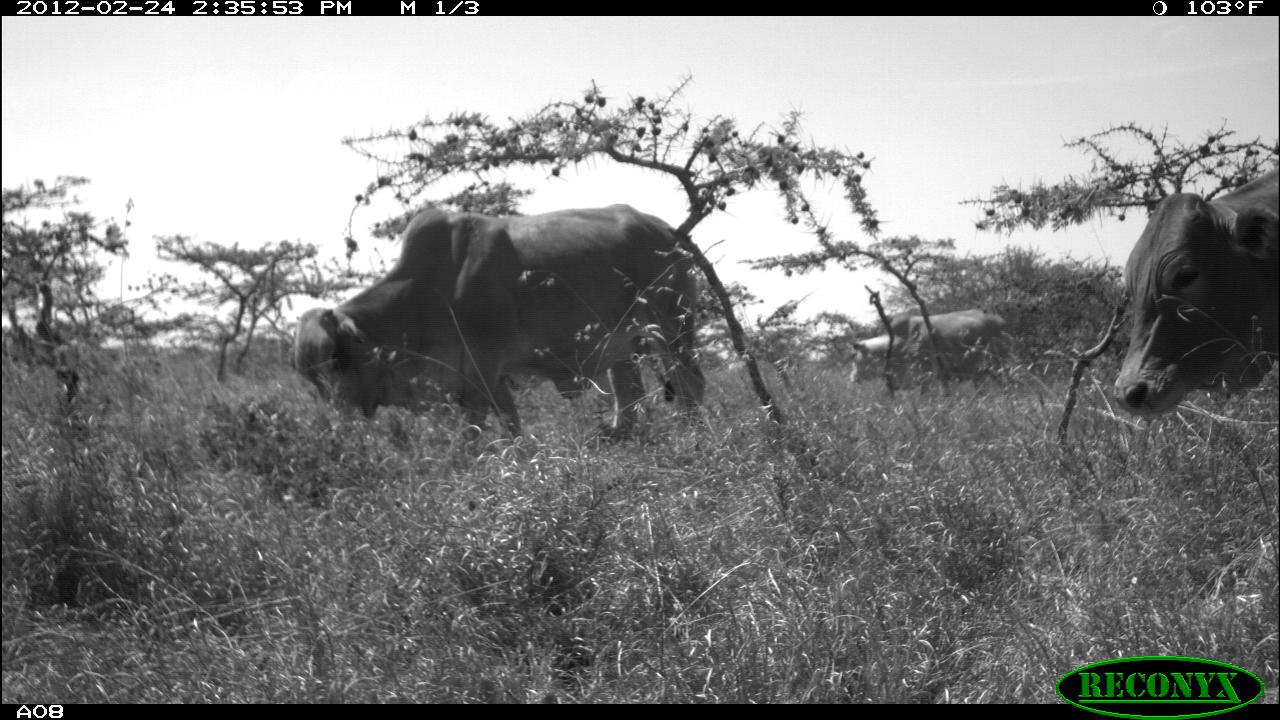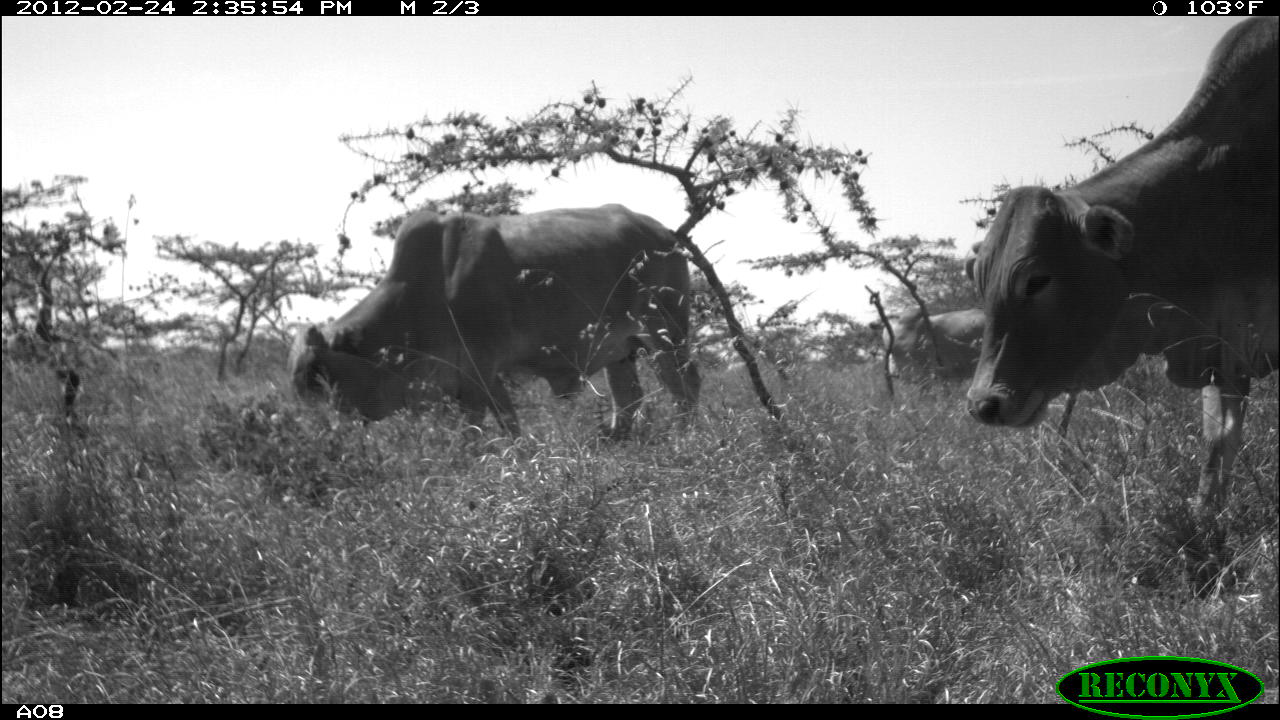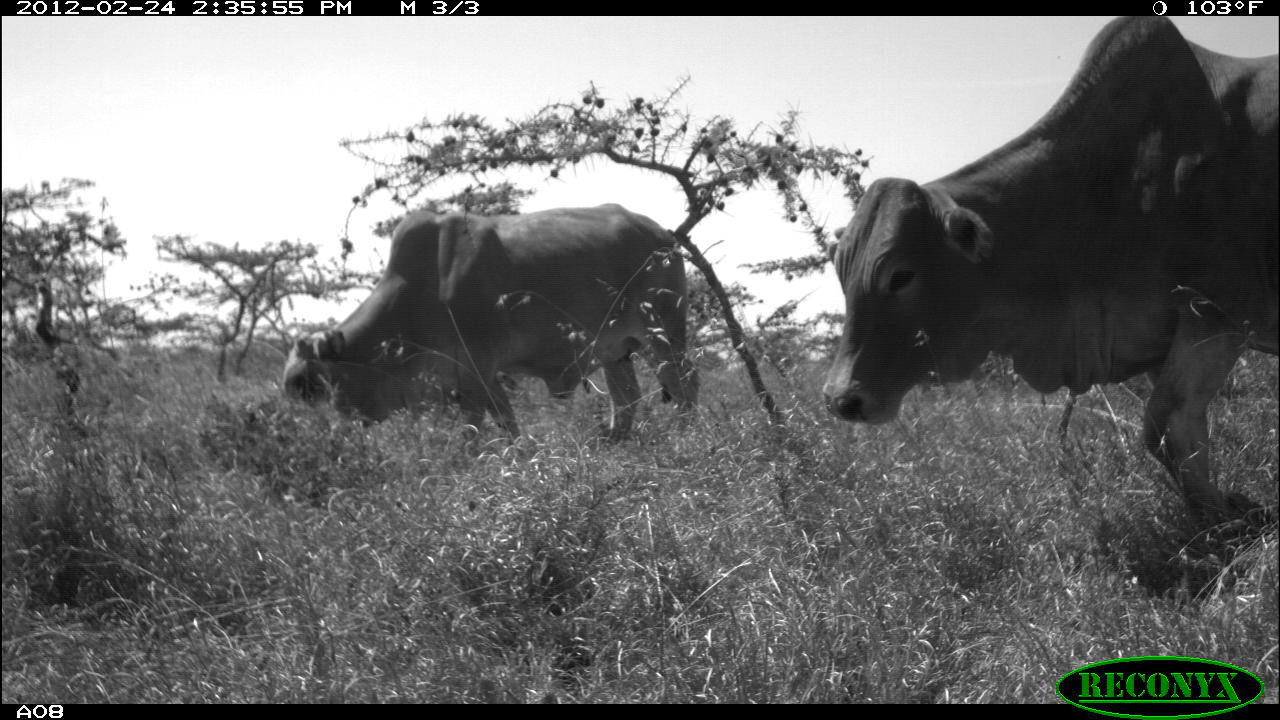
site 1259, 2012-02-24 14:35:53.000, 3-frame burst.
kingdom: Animalia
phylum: Chordata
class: Mammalia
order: Artiodactyla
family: Bovidae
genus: Bos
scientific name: Bos taurus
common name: domestic cattle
Bos taurus (domestic cattle), count 3.